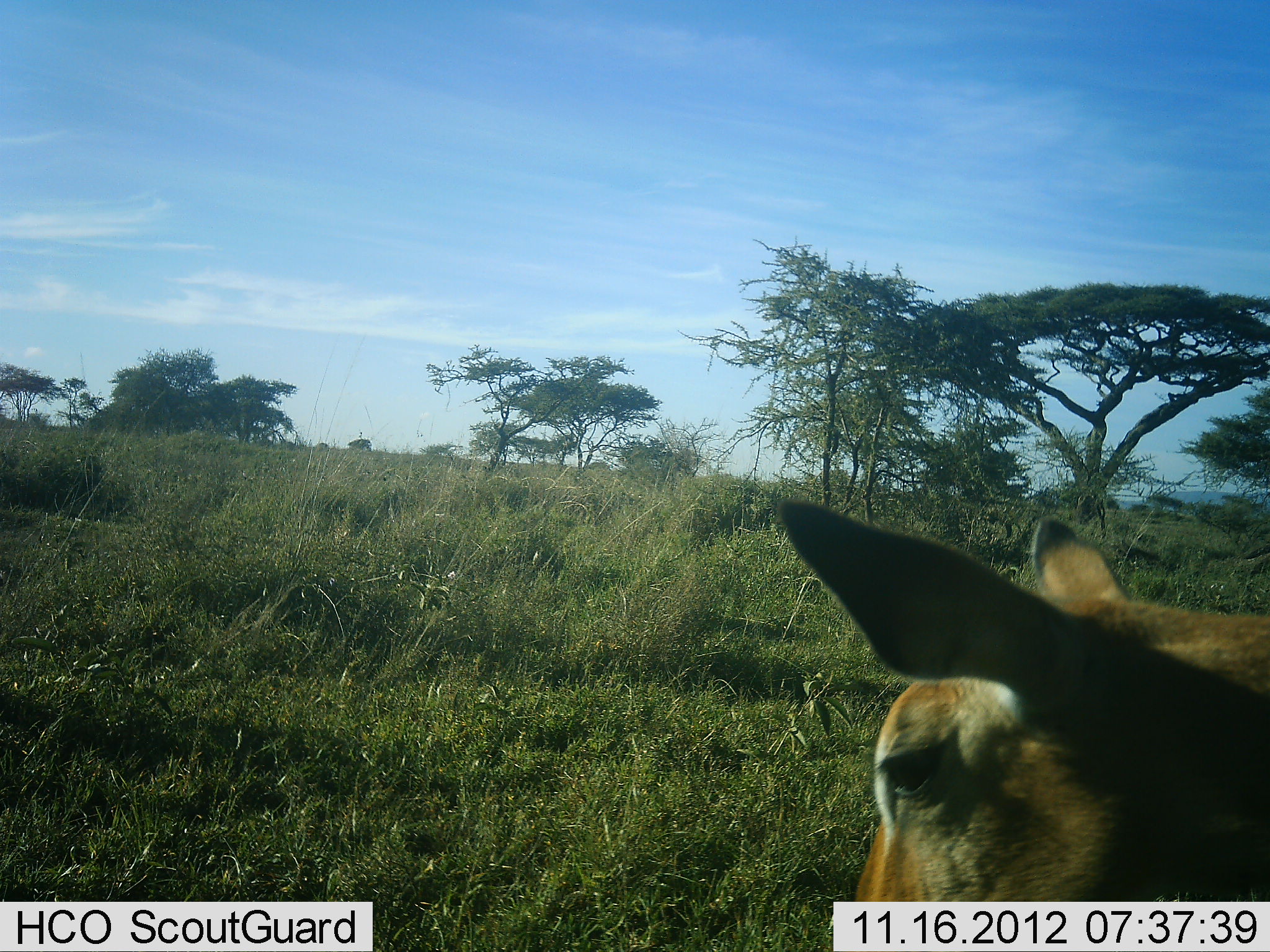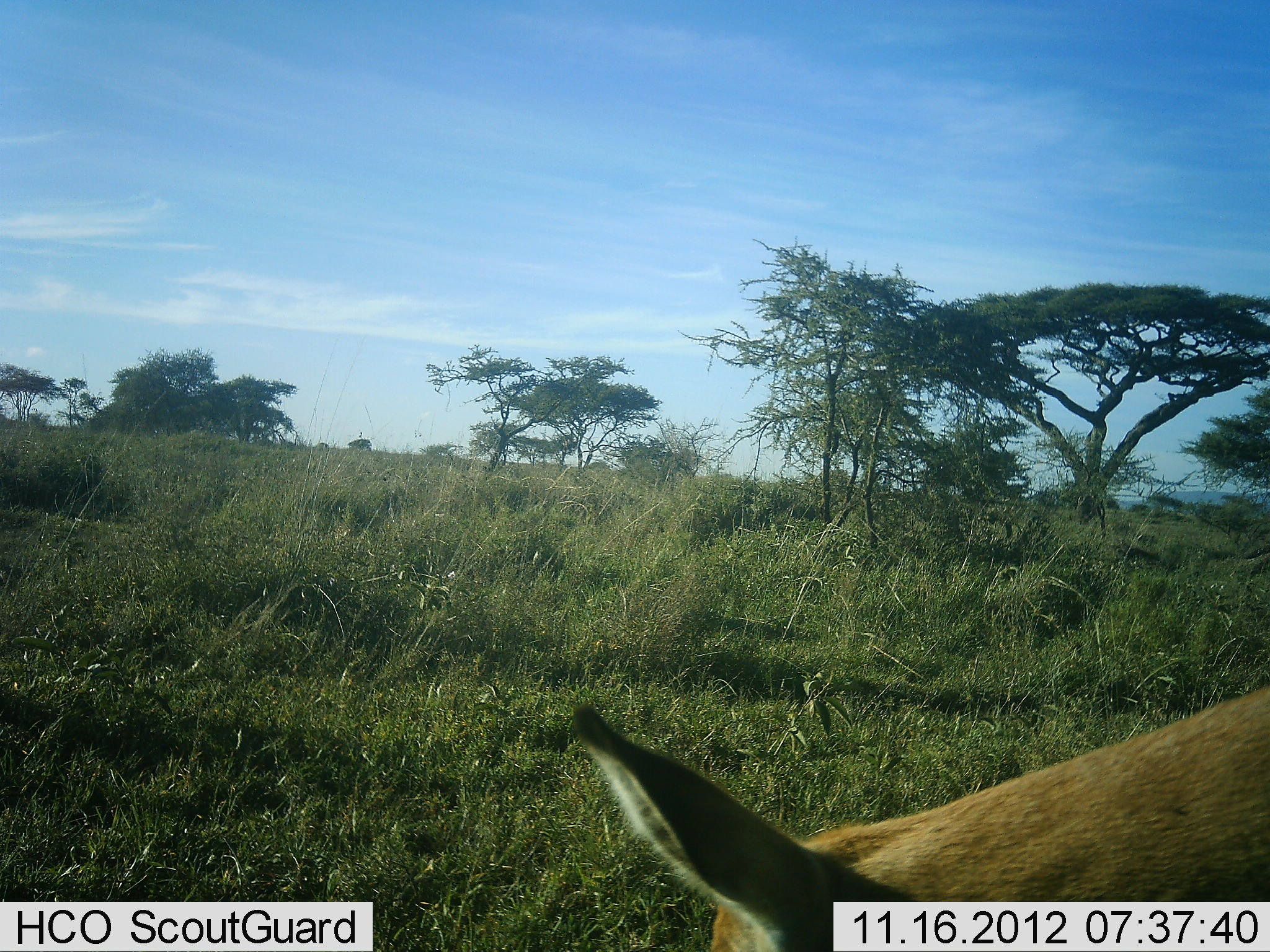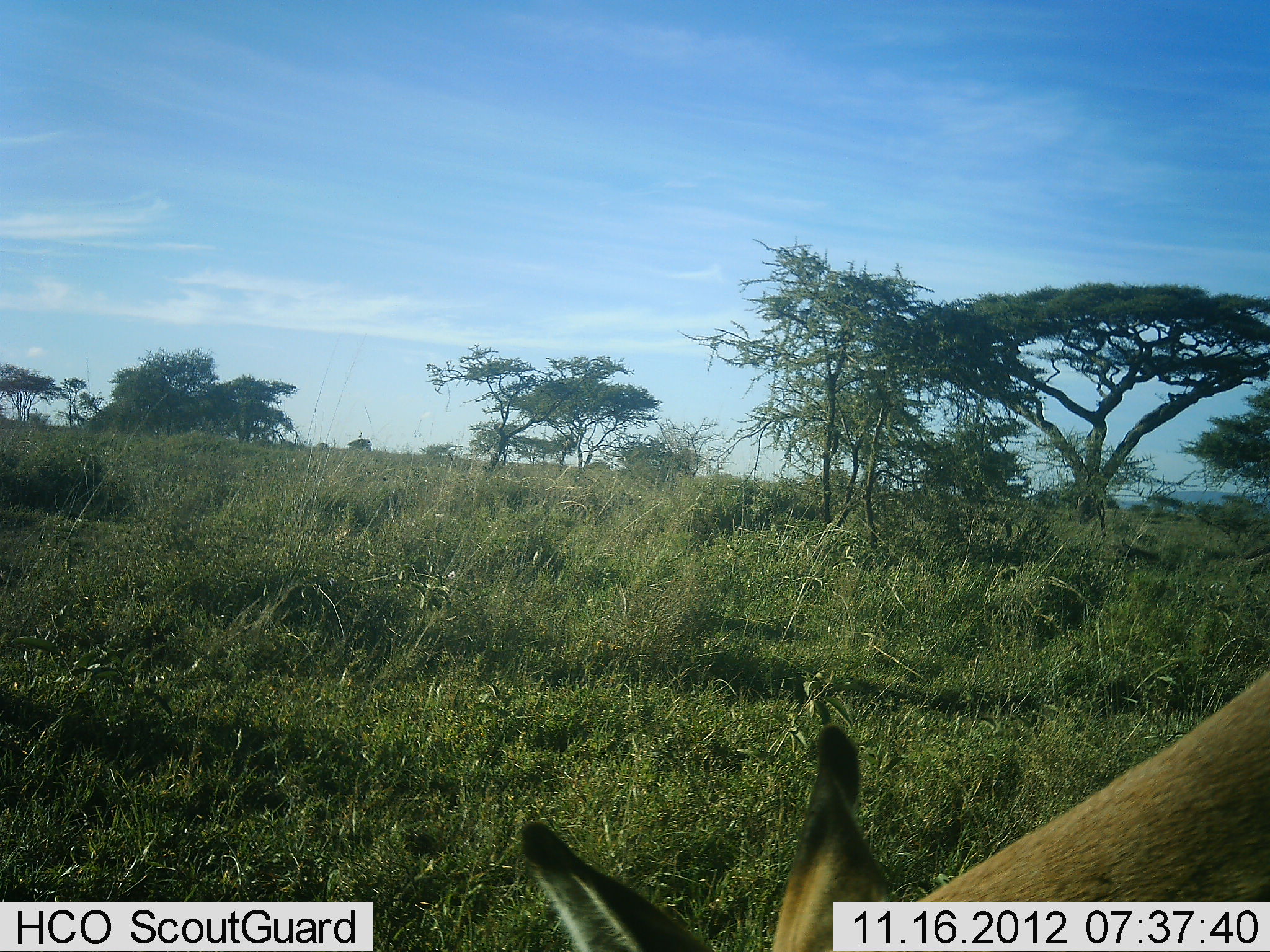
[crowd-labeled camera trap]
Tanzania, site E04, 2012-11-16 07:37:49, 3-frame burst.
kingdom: Animalia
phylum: Chordata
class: Mammalia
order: Artiodactyla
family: Bovidae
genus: Aepyceros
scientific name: Aepyceros melampus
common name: impala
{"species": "impala (Aepyceros melampus)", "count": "1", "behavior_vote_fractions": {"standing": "40%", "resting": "0%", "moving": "20%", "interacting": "0%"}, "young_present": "0%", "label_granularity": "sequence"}